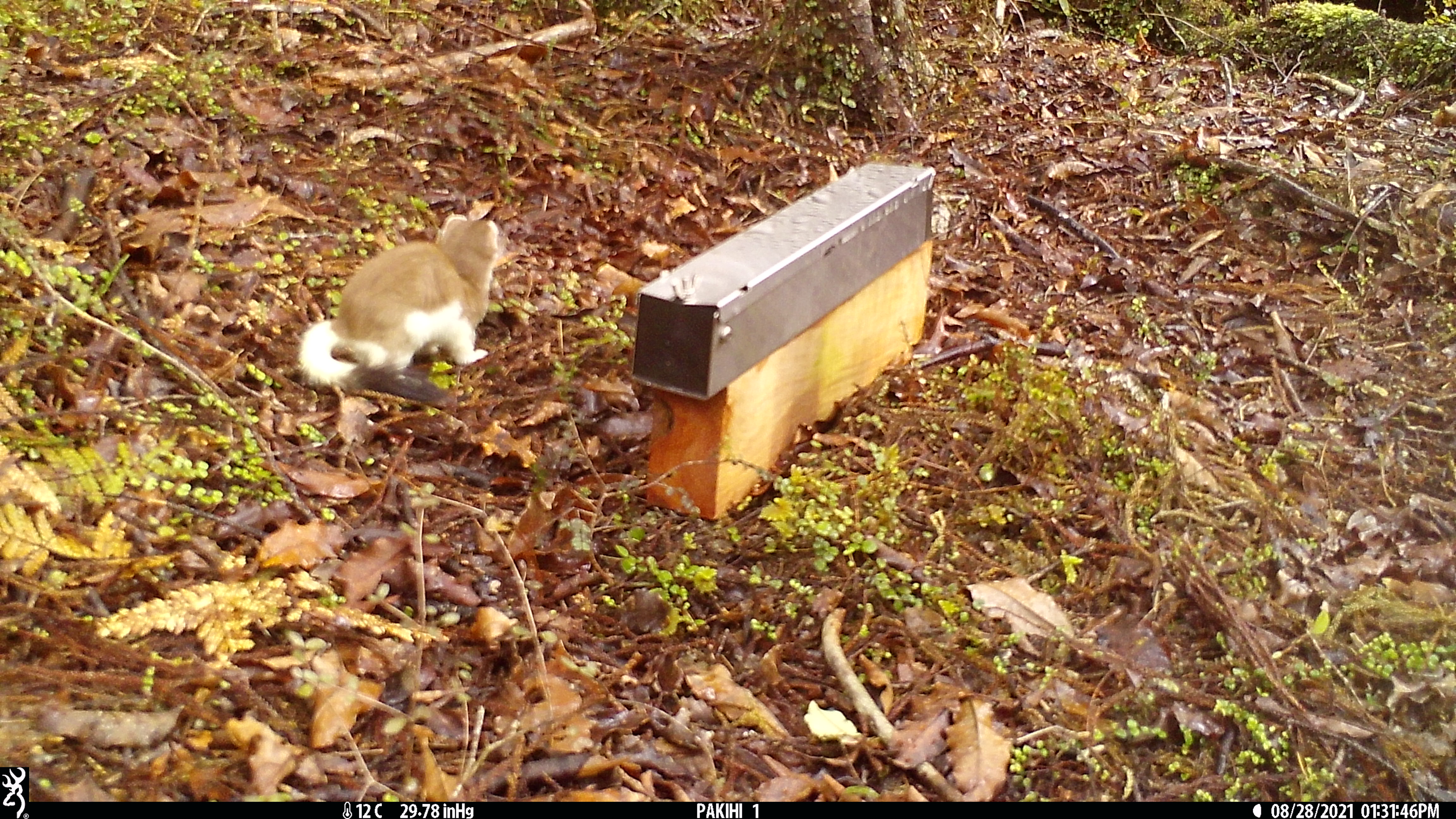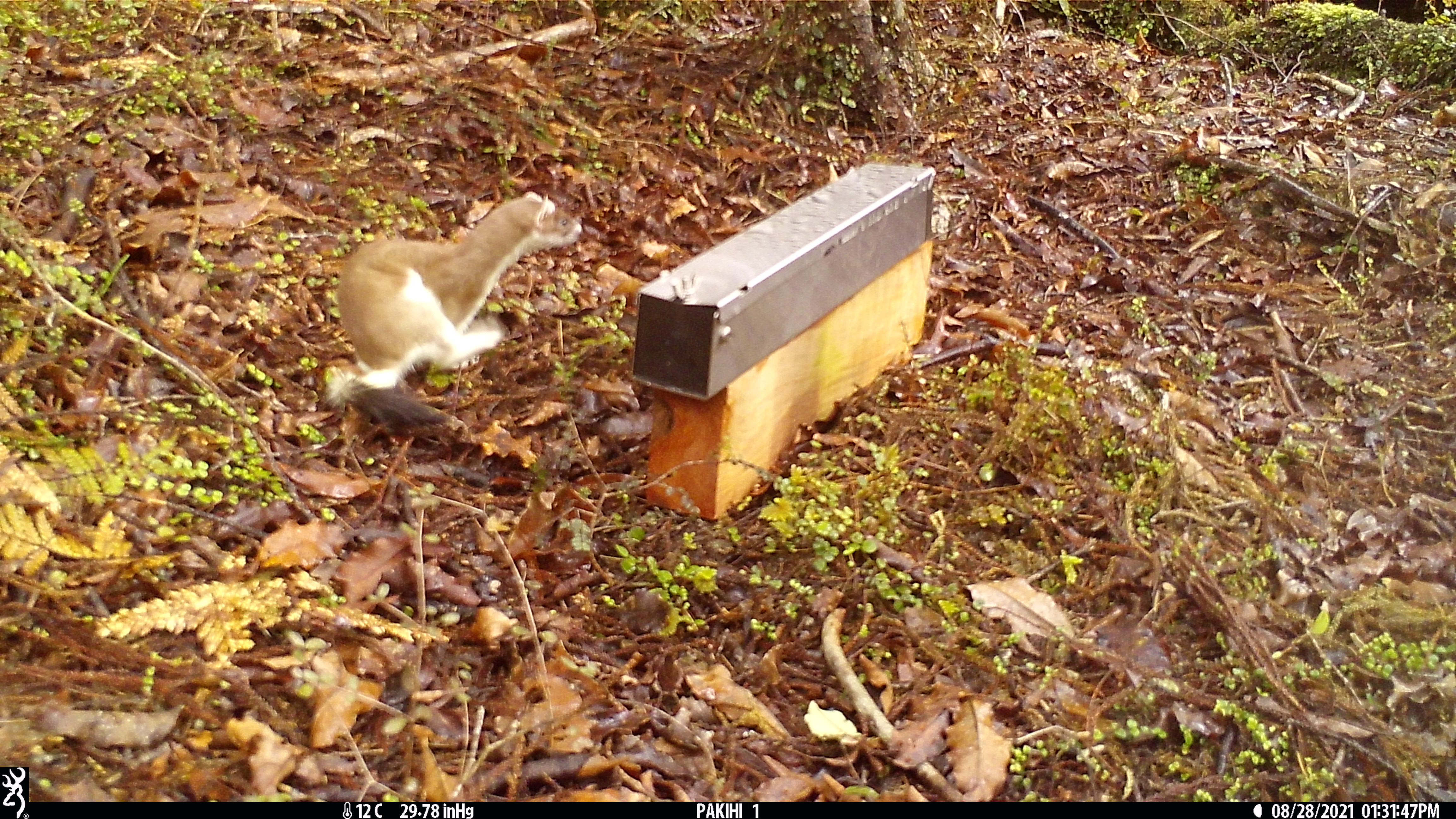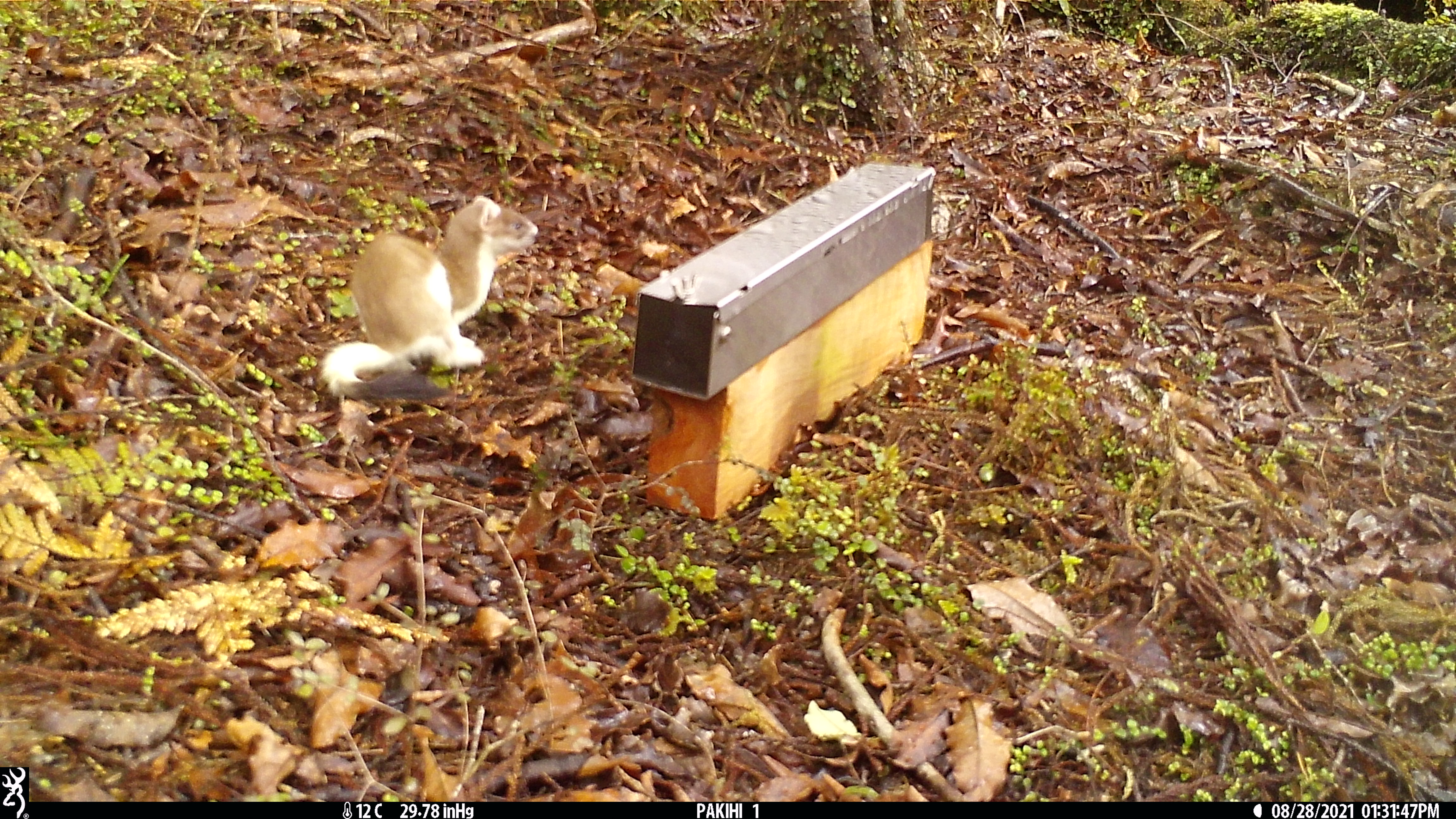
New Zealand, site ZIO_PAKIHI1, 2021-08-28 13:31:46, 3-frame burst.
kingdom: Animalia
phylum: Chordata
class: Mammalia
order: Carnivora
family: Mustelidae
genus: Mustela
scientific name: Mustela erminea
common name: stoat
Stoat (Mustela erminea).